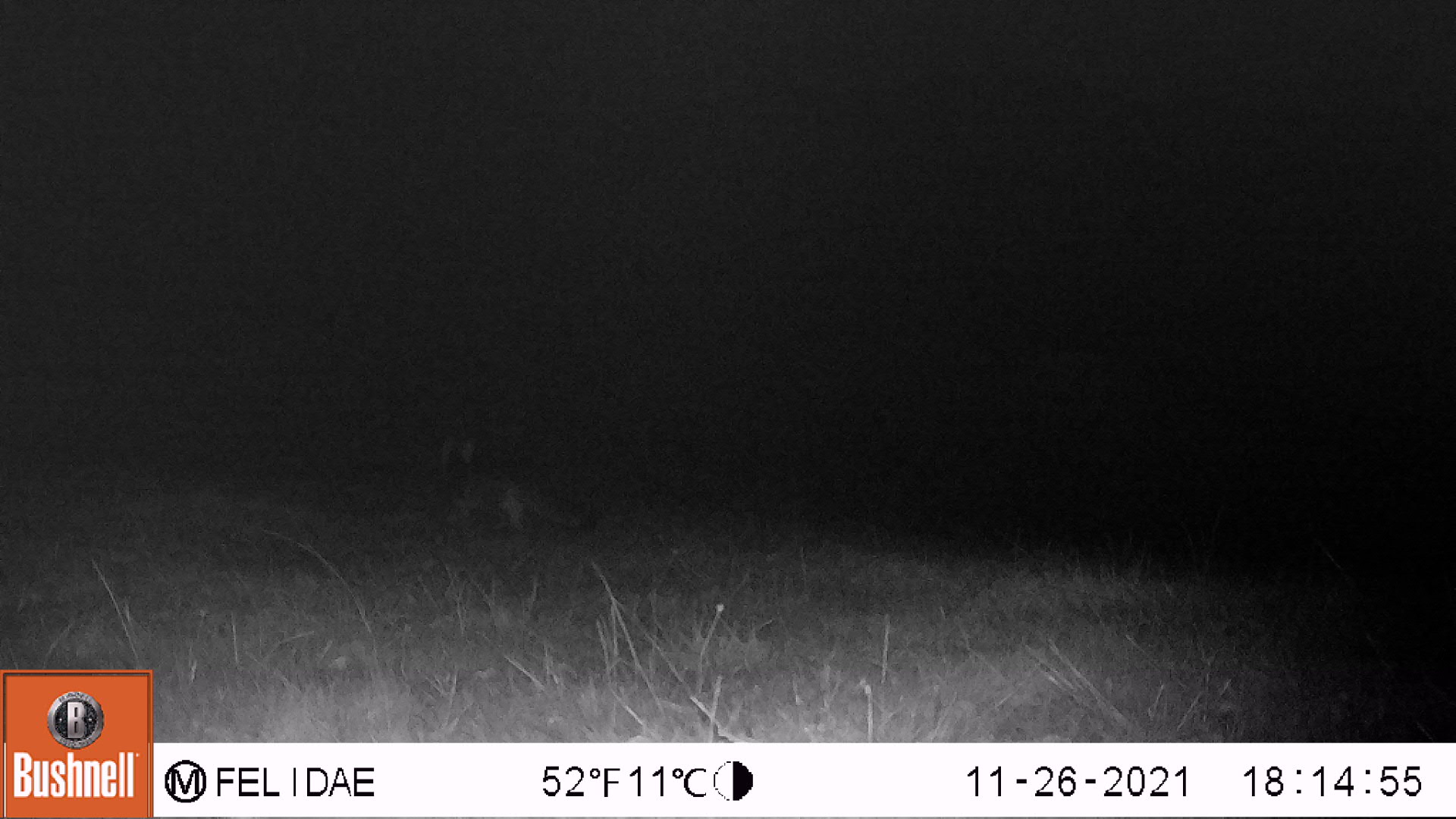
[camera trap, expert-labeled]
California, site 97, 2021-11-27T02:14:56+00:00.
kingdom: Animalia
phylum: Chordata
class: Mammalia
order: Carnivora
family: Canidae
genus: Urocyon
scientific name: Urocyon cinereoargenteus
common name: gray fox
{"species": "gray fox (Urocyon cinereoargenteus)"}